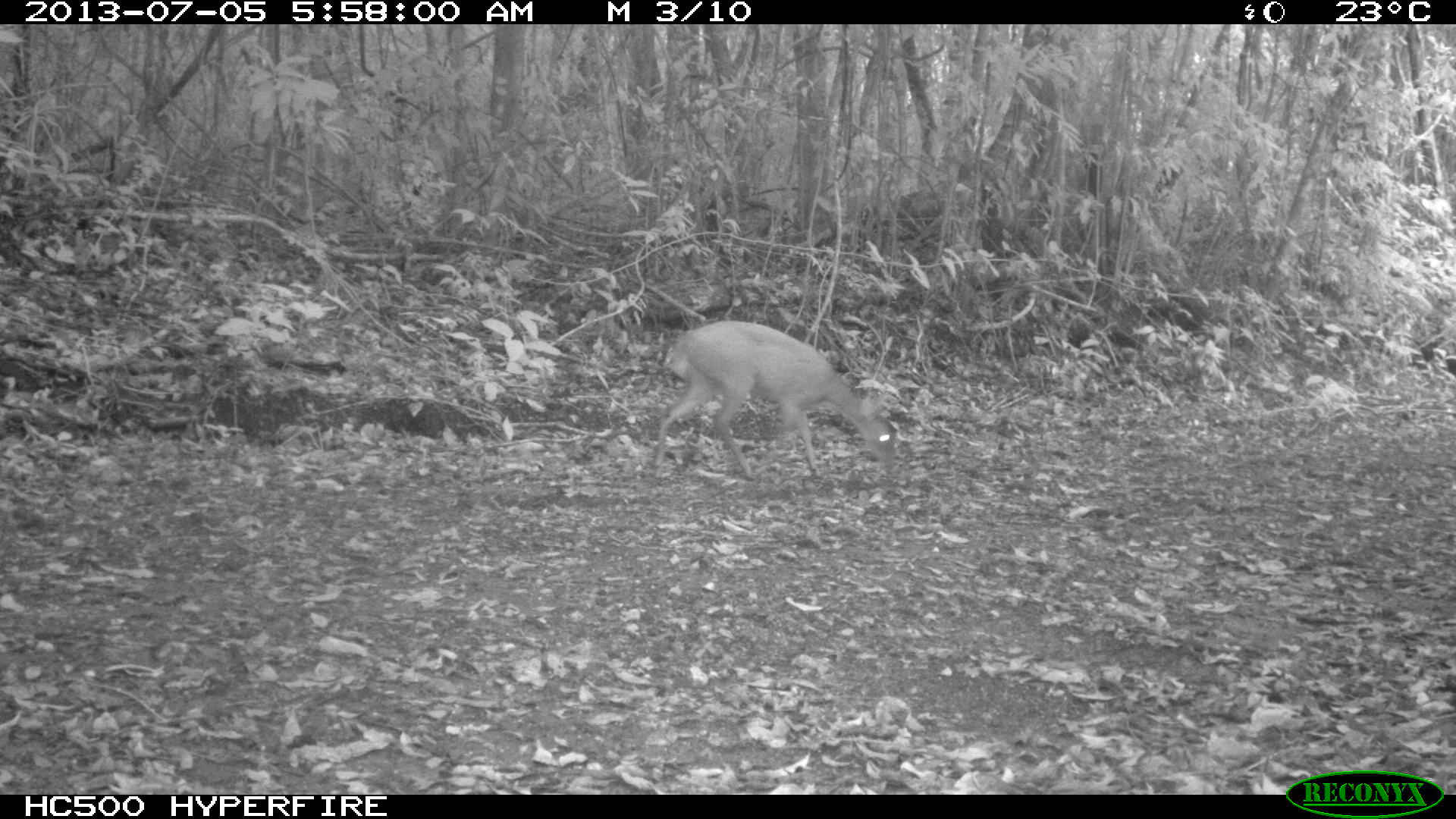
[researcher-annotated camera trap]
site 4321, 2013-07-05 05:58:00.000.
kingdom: Animalia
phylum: Chordata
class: Mammalia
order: Artiodactyla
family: Cervidae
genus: Mazama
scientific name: Mazama temama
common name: central american red brocket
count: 1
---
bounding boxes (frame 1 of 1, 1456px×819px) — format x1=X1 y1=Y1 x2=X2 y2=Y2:
mazama temama: x1=651 y1=320 x2=897 y2=481